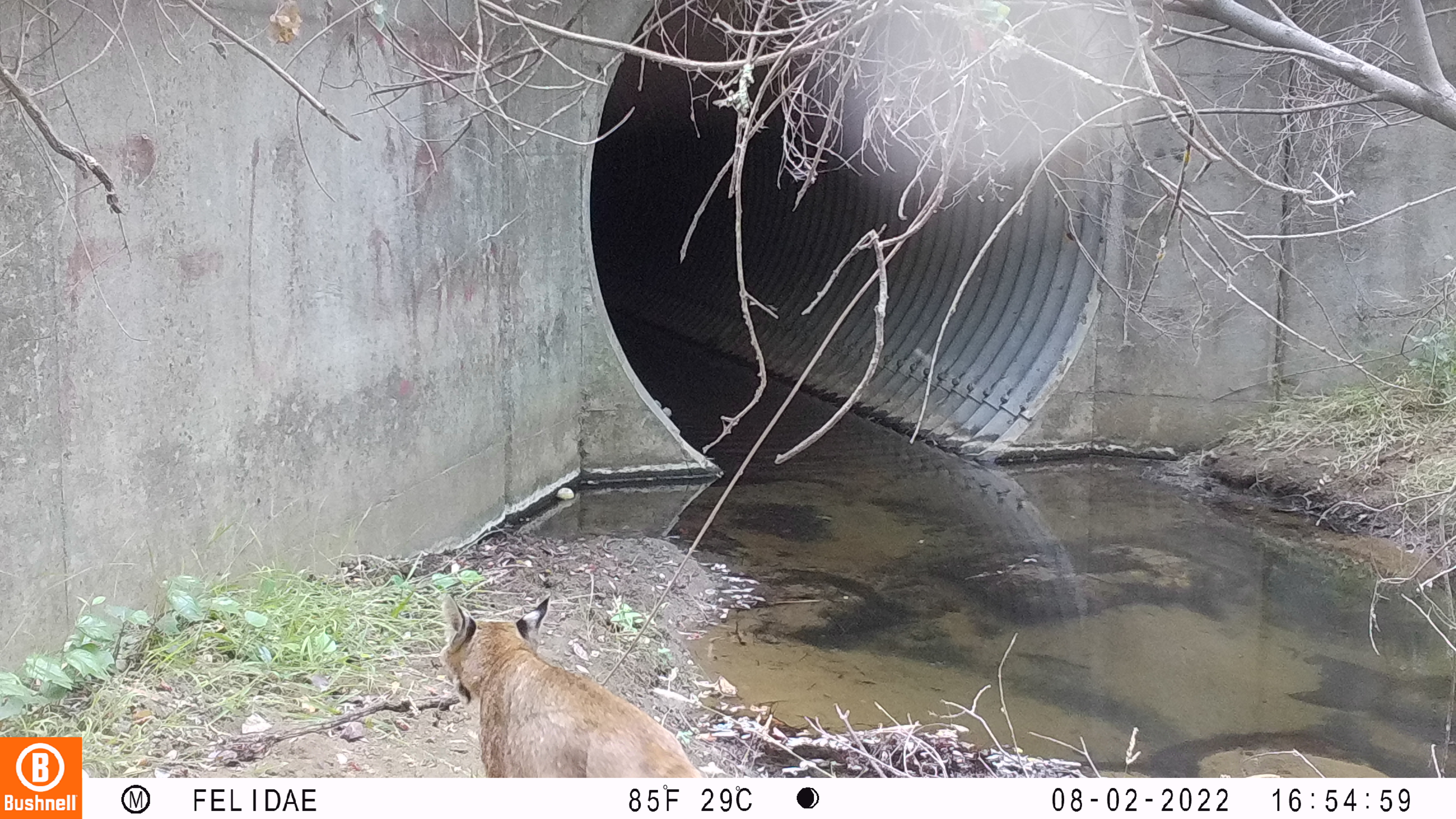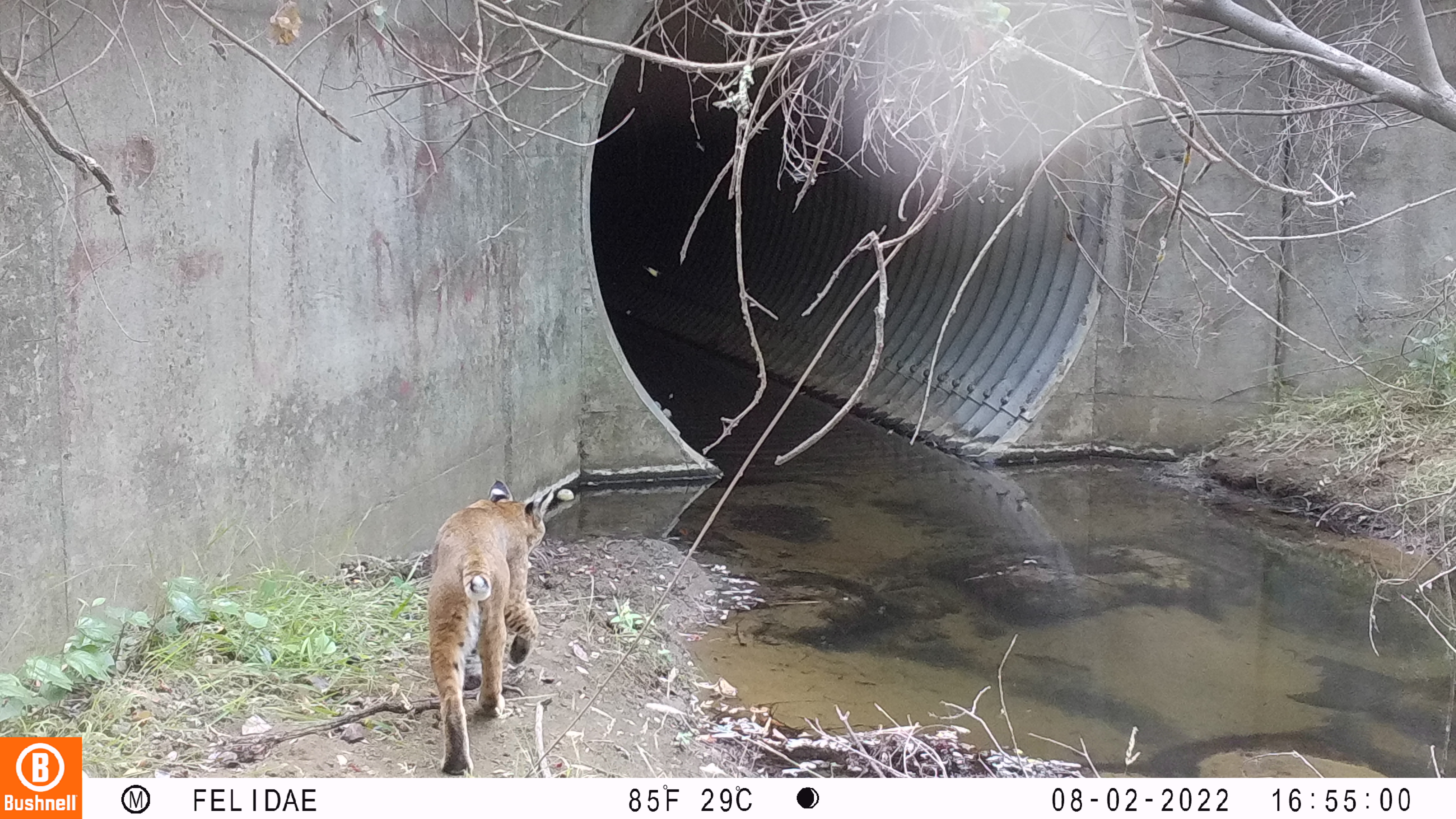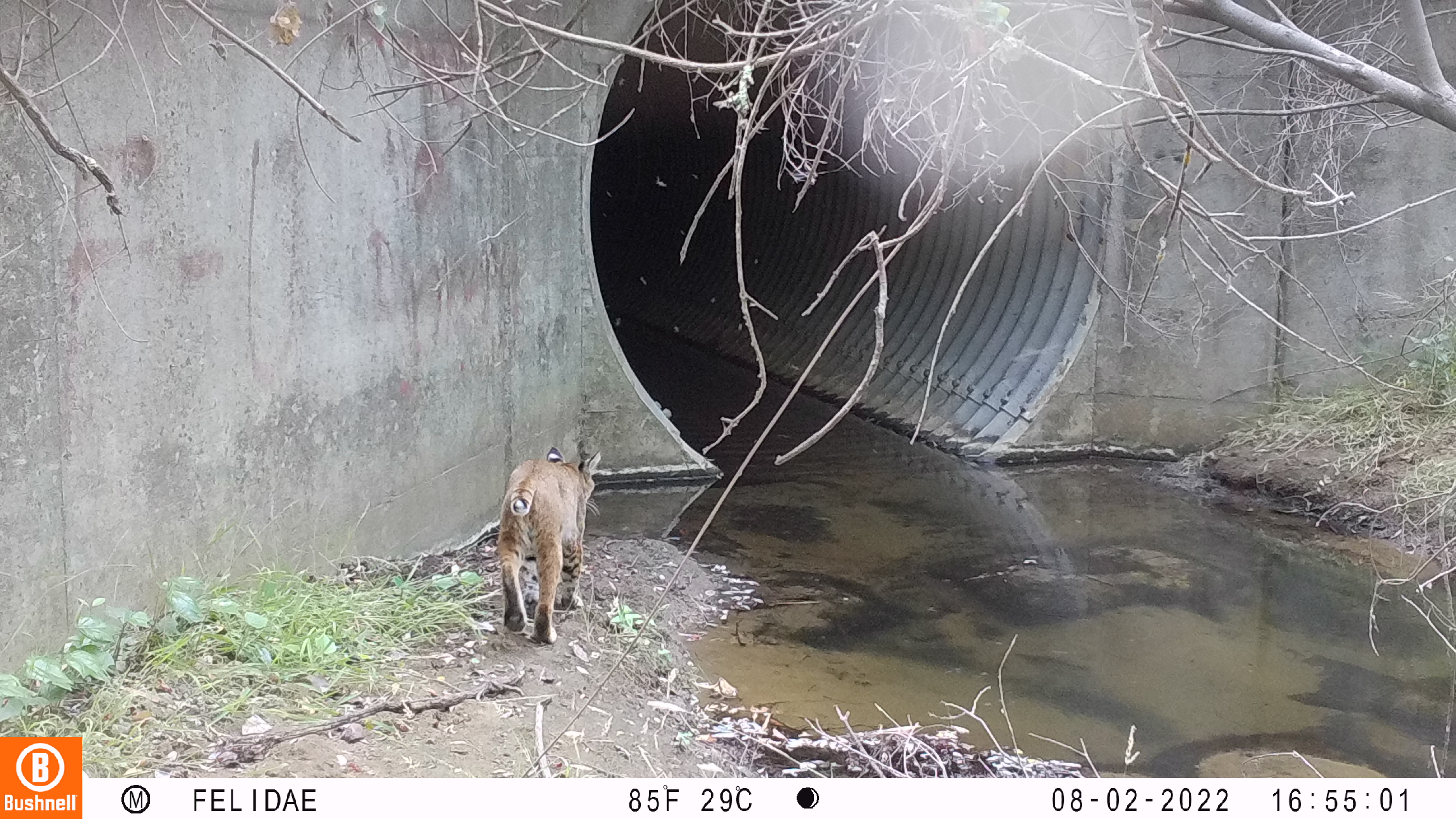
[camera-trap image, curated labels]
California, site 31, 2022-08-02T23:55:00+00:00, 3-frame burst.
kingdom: Animalia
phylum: Chordata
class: Mammalia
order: Carnivora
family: Felidae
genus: Lynx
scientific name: Lynx rufus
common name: bobcat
Bobcat (Lynx rufus).